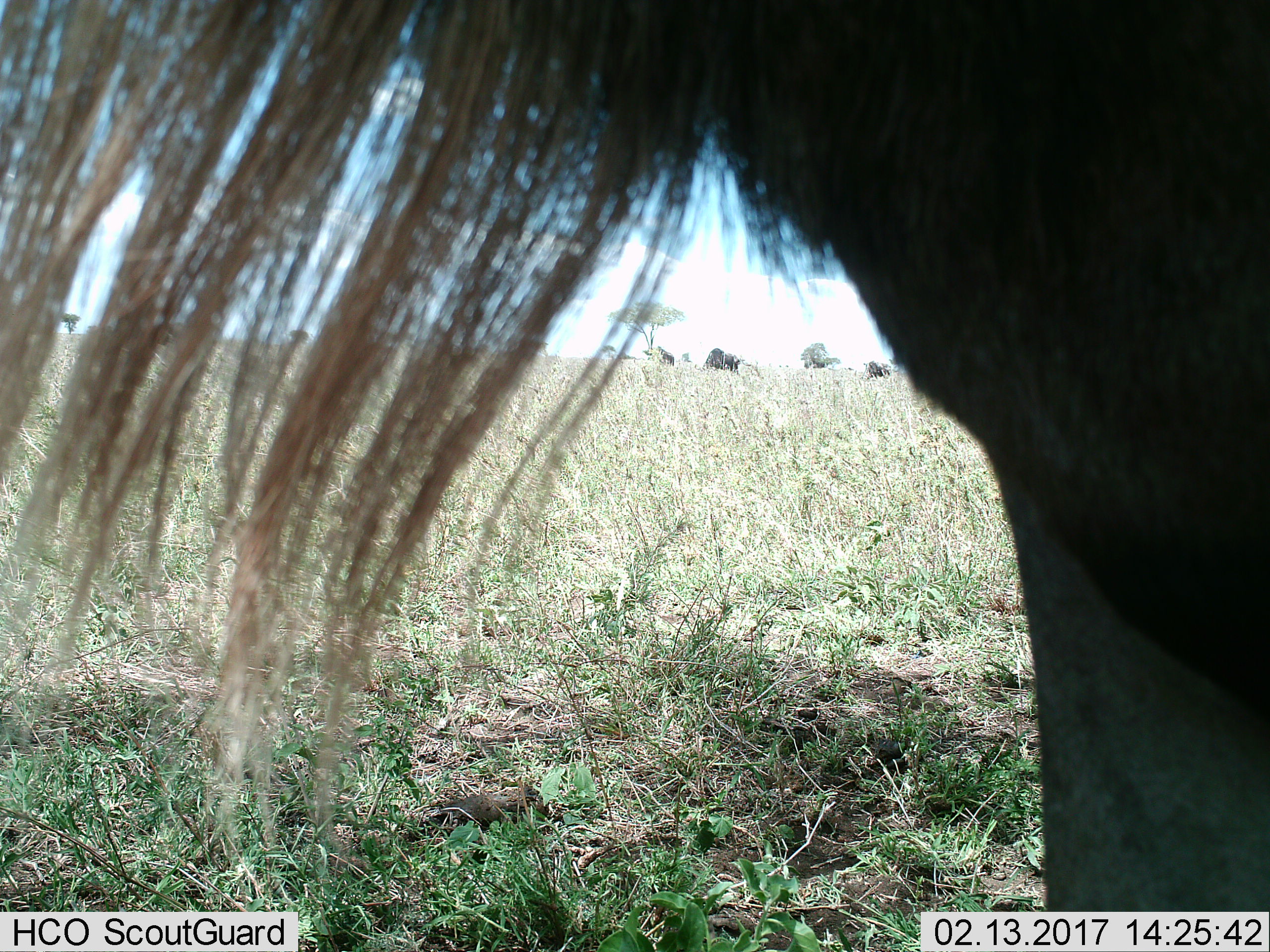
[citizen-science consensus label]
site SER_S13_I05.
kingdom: Animalia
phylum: Chordata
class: Mammalia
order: Artiodactyla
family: Bovidae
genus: Connochaetes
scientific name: Connochaetes taurinus taurinus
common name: blue wildebeest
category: wildebeestblue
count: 1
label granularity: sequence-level